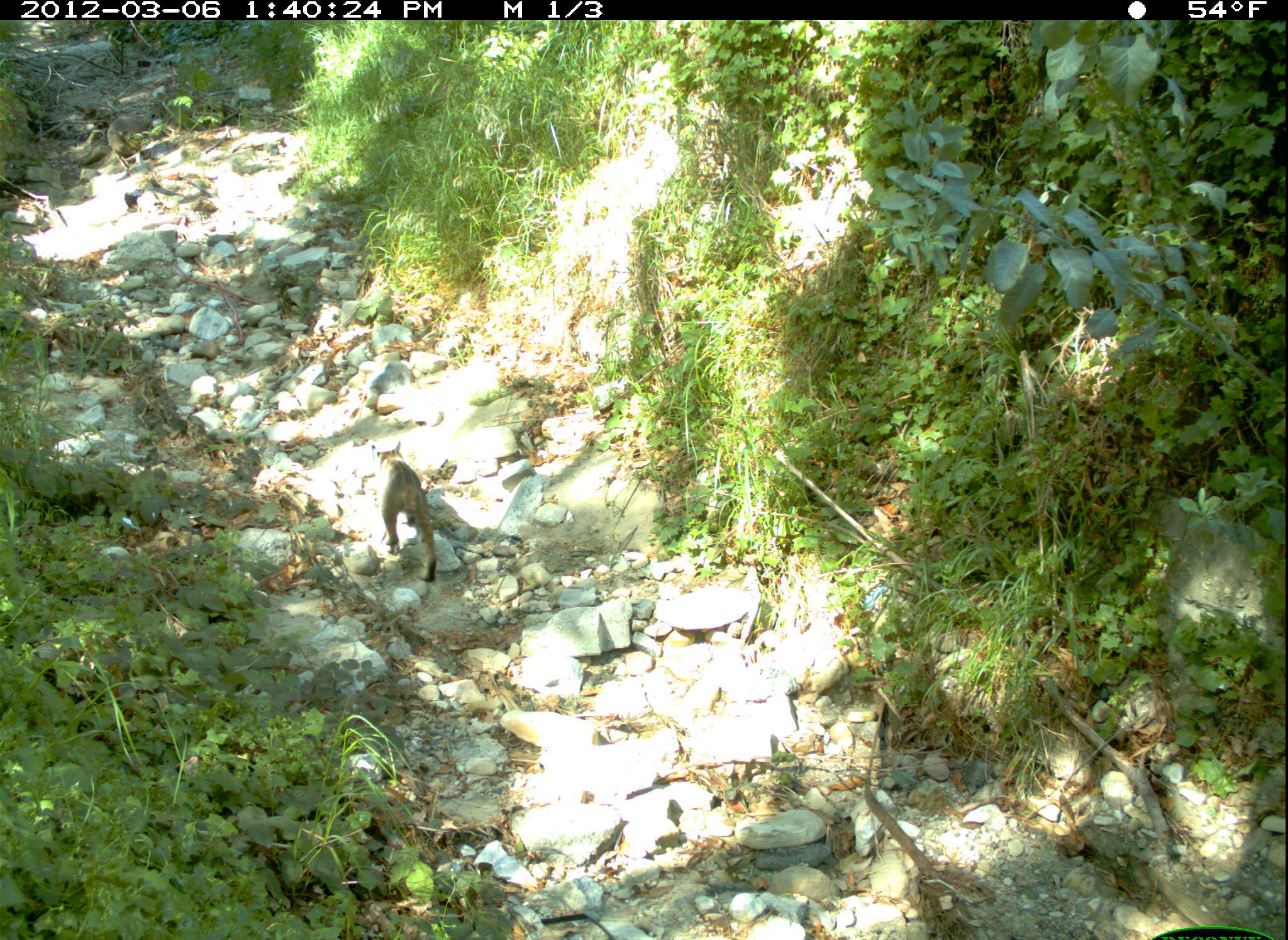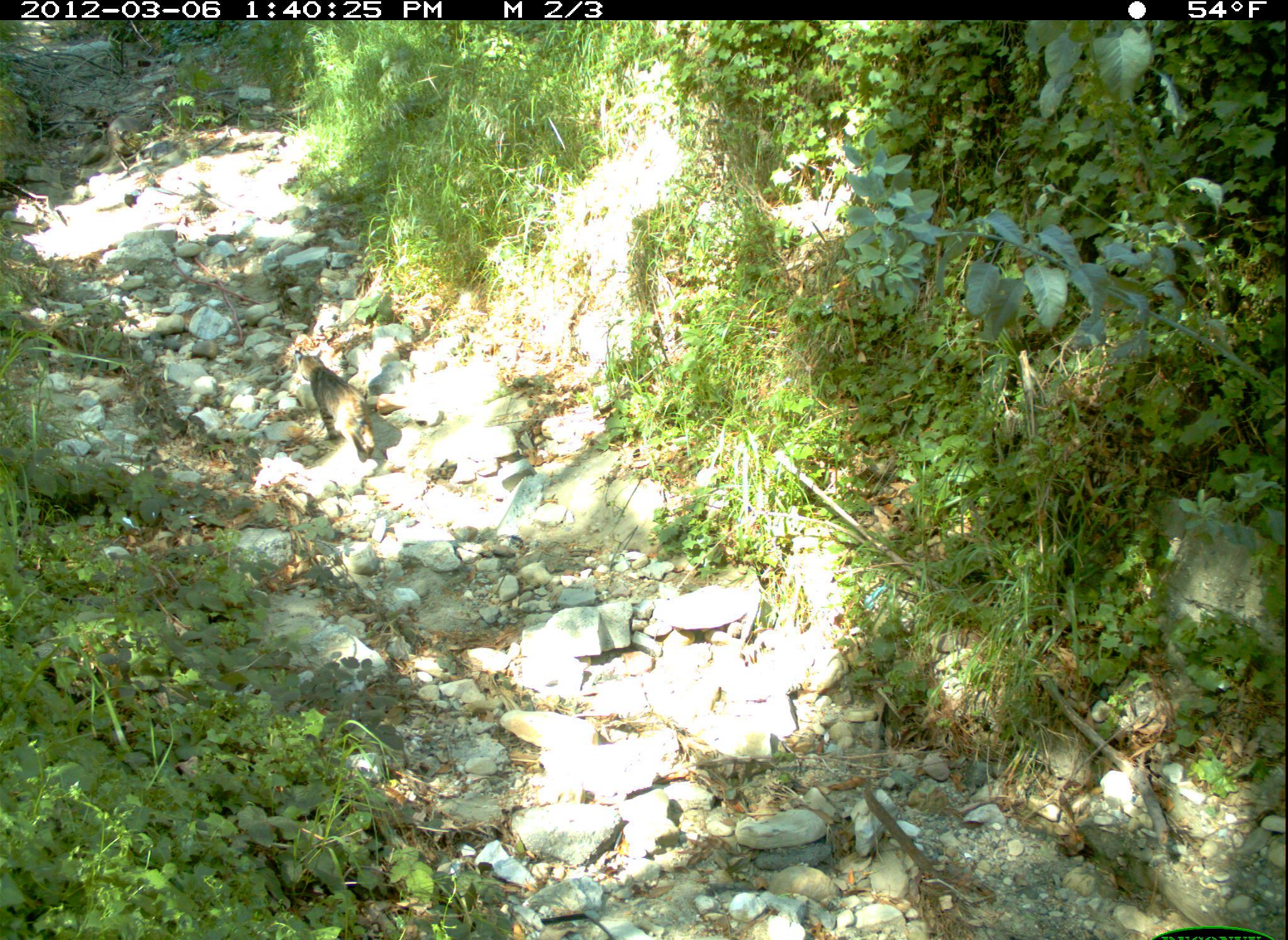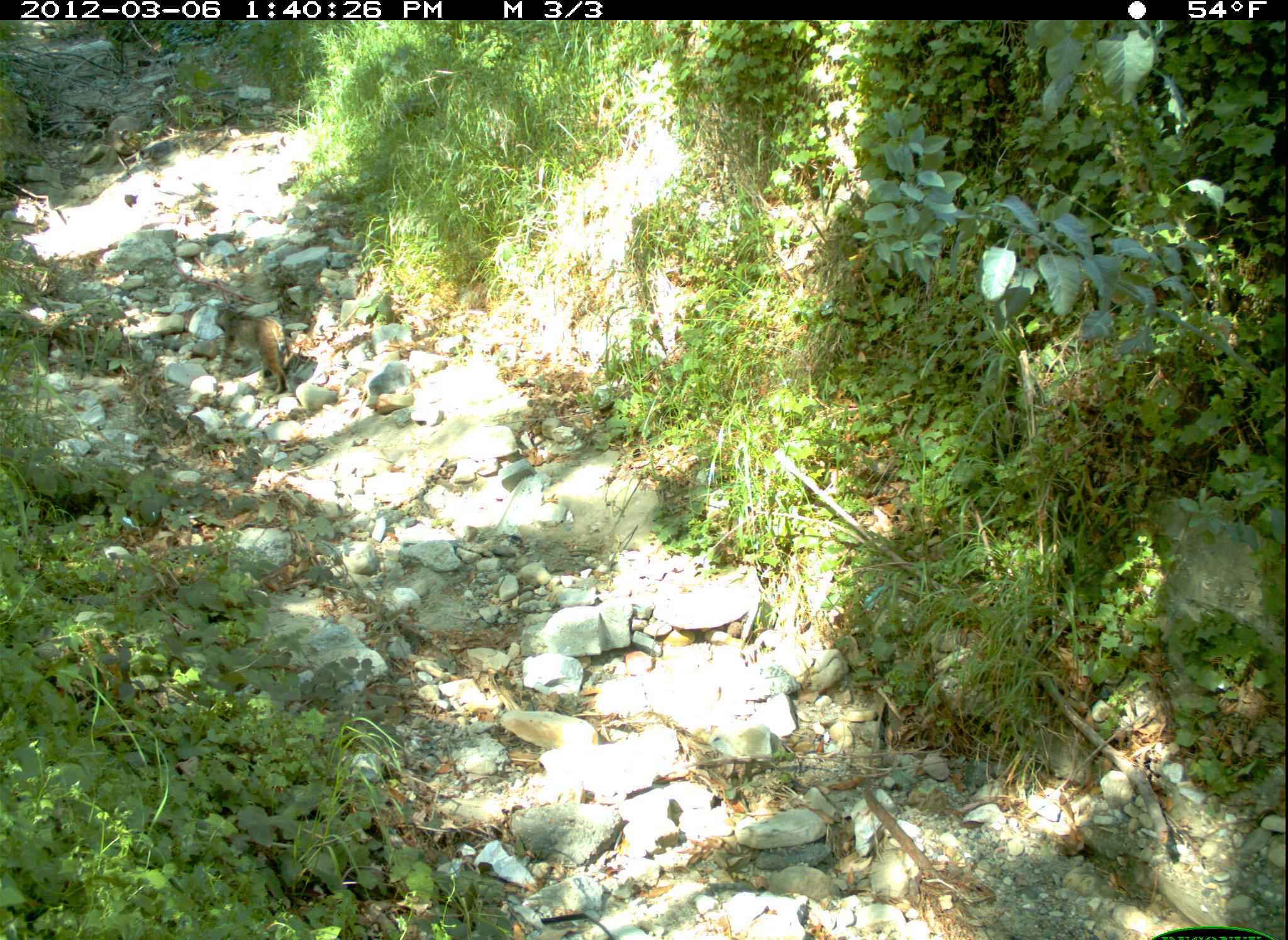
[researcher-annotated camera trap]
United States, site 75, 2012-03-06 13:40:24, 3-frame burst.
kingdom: Animalia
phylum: Chordata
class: Mammalia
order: Carnivora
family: Felidae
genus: Lynx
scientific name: Lynx rufus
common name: bobcat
Bobcat (Lynx rufus).